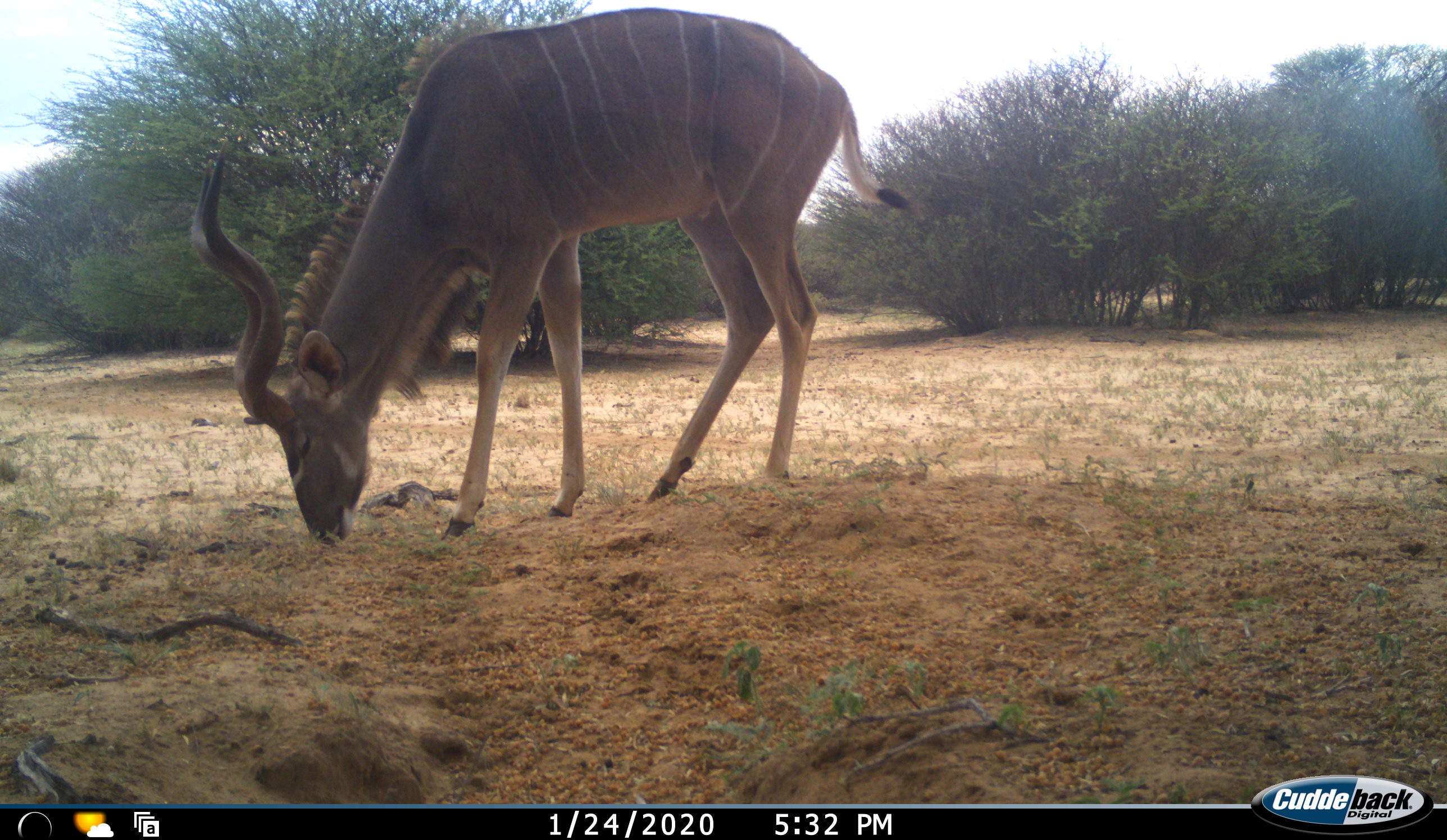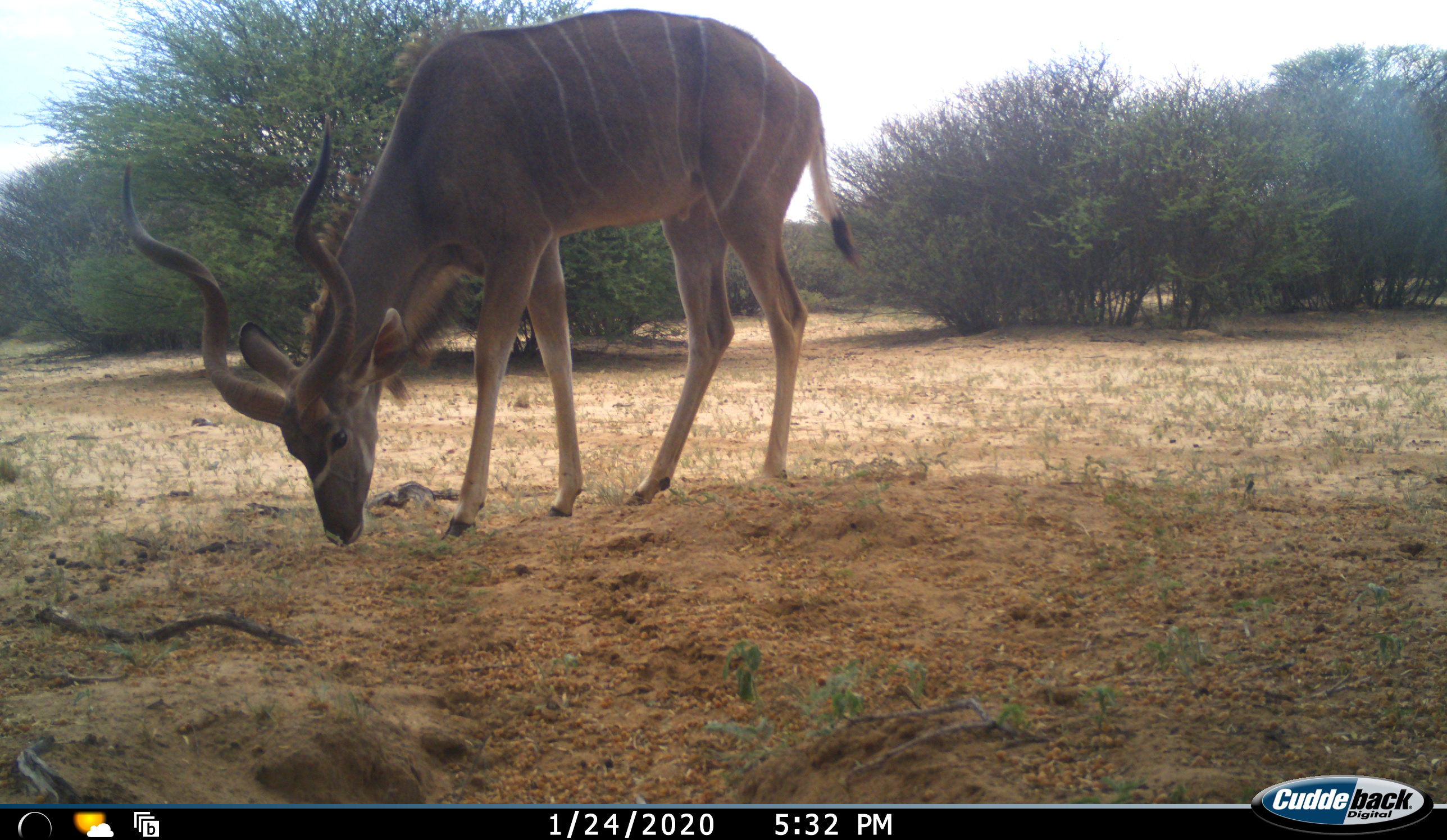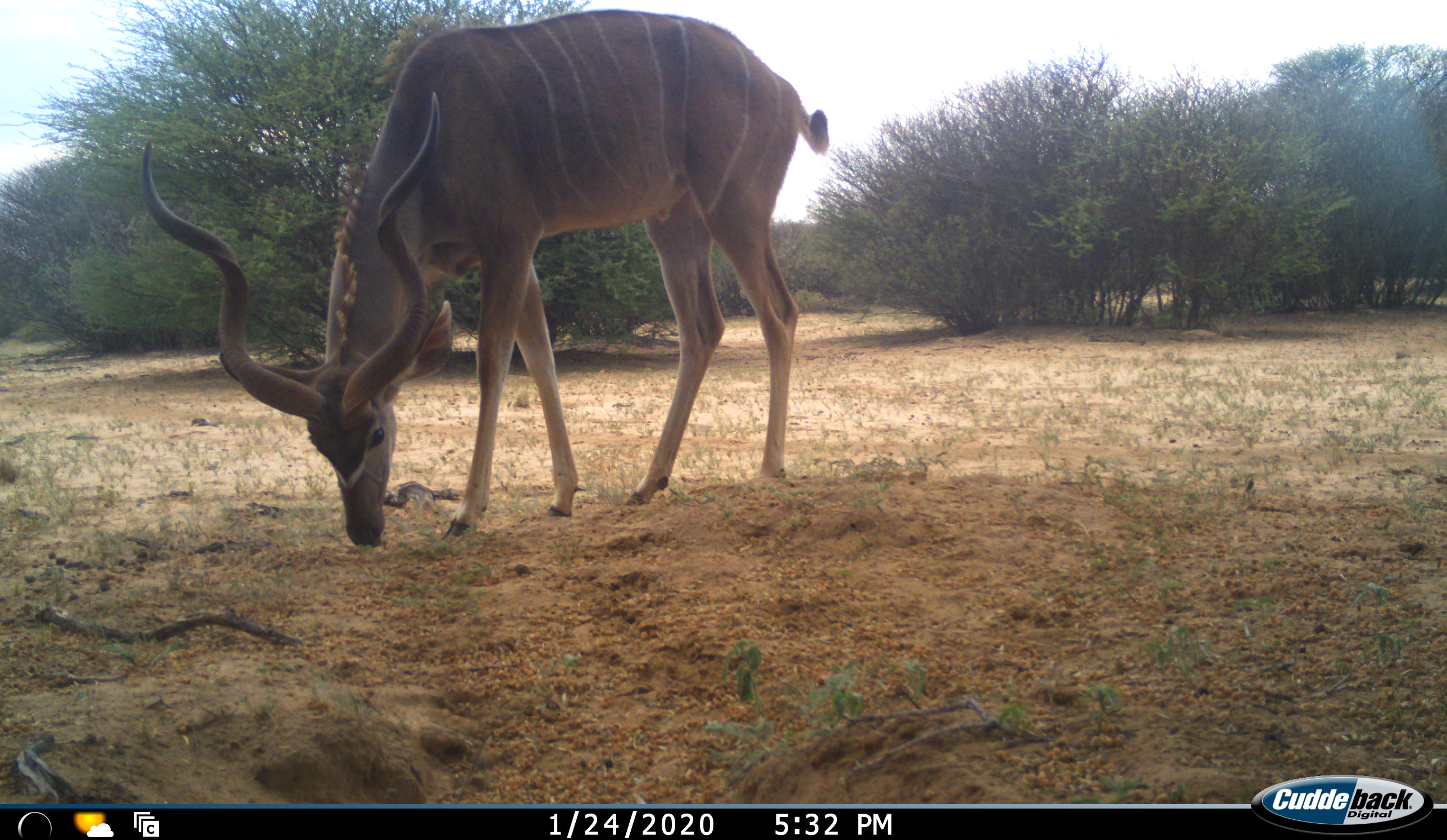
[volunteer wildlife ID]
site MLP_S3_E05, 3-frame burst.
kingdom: Animalia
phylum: Chordata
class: Mammalia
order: Artiodactyla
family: Bovidae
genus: Tragelaphus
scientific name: Tragelaphus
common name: kudu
Kudu (Tragelaphus), count 1. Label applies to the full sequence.